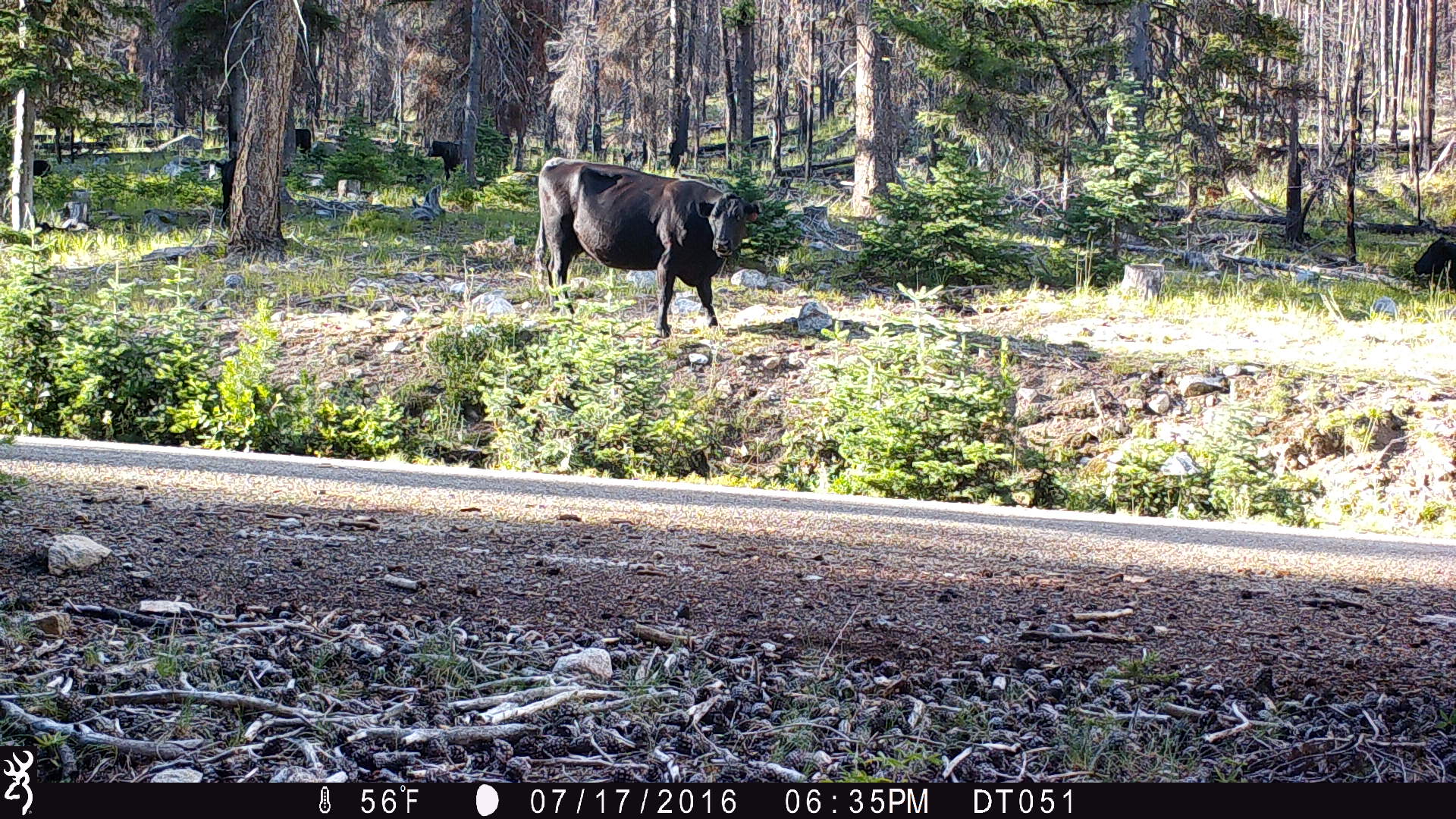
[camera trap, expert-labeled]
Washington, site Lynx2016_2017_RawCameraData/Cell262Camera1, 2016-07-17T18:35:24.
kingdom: Animalia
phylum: Chordata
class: Mammalia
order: Artiodactyla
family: Bovidae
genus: Bos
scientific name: Bos taurus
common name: domestic cattle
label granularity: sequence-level